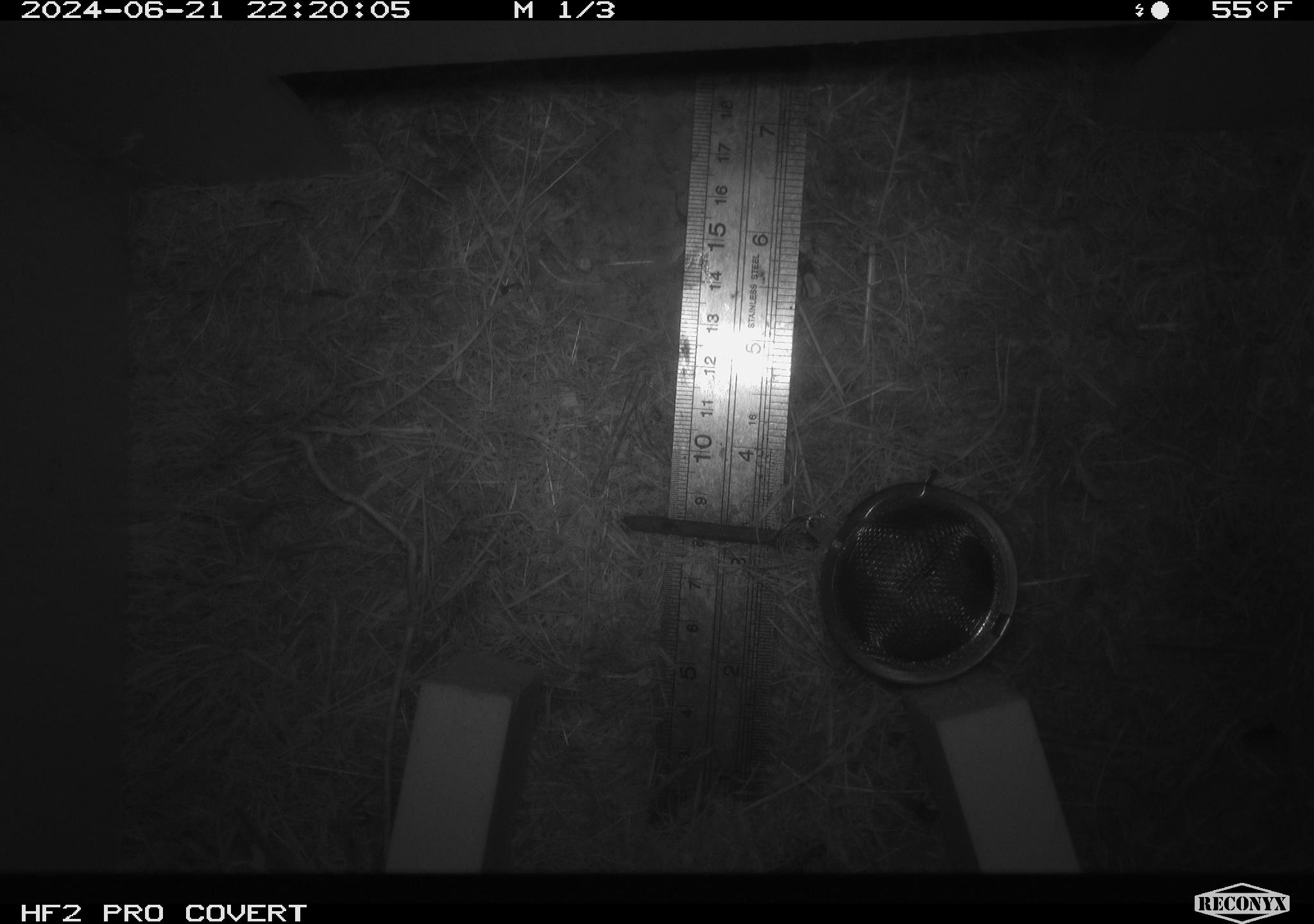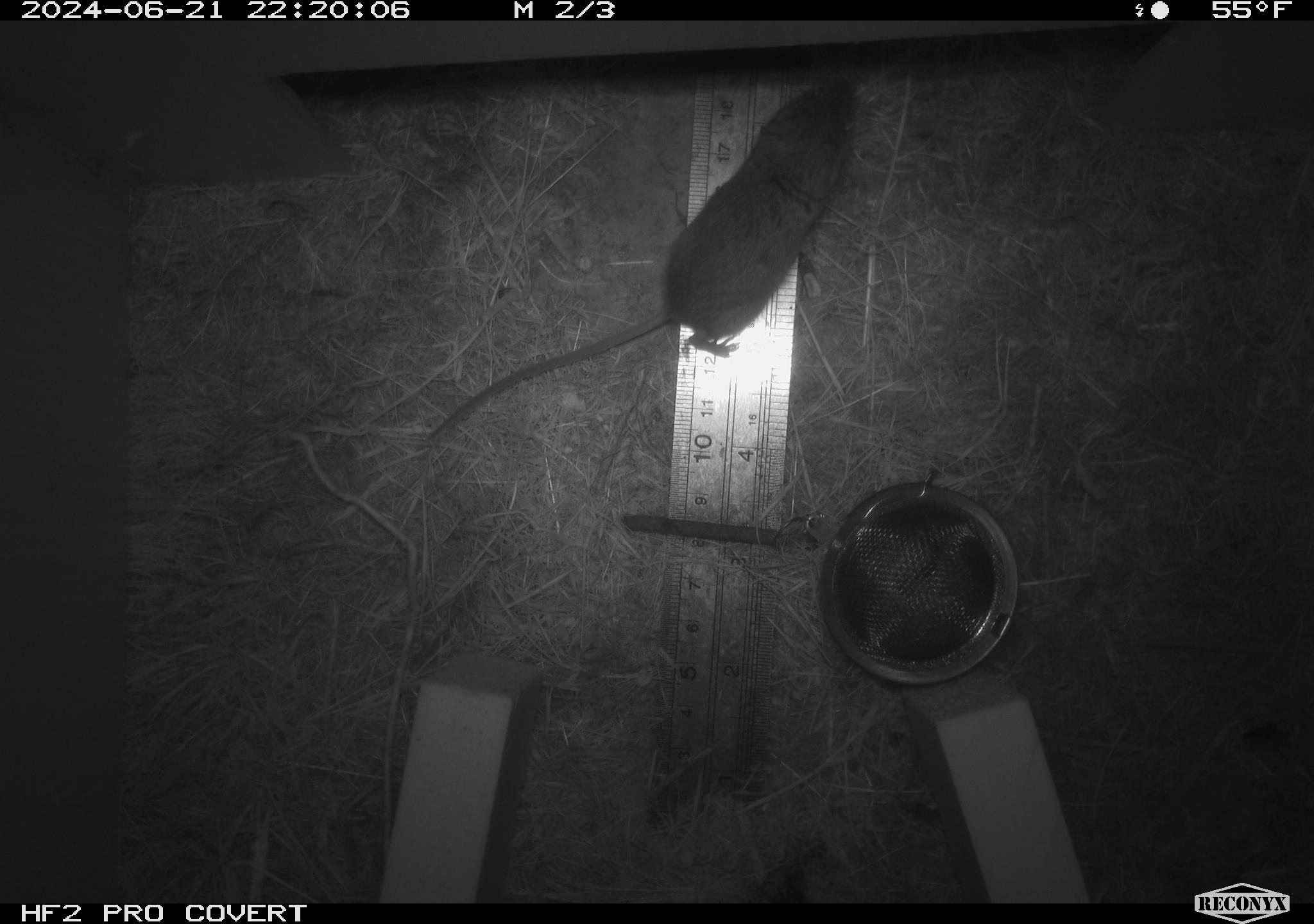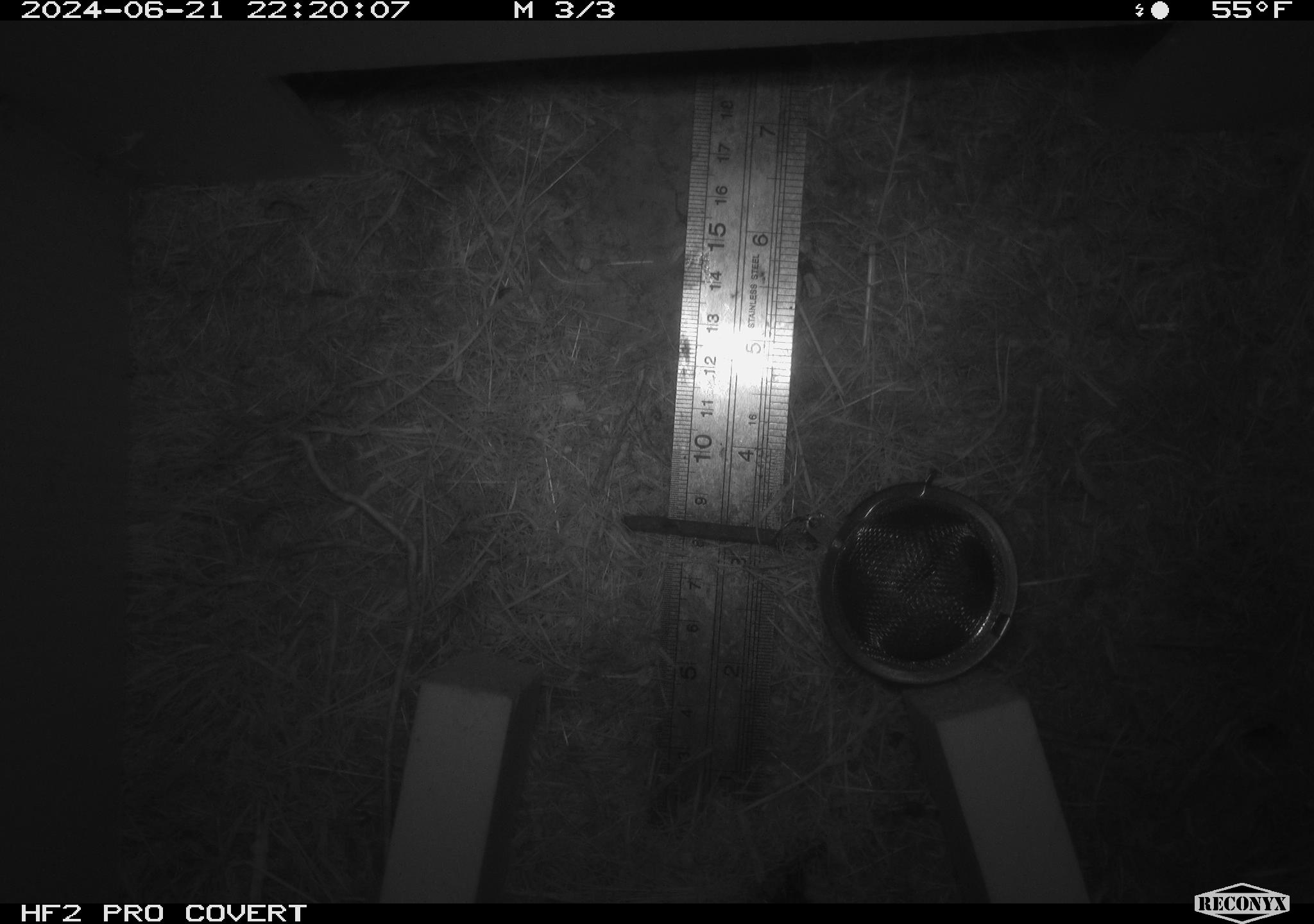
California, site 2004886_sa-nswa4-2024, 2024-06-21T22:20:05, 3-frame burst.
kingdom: Animalia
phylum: Chordata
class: Mammalia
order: Rodentia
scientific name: Rodentia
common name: rodent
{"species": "rodent (Rodentia)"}